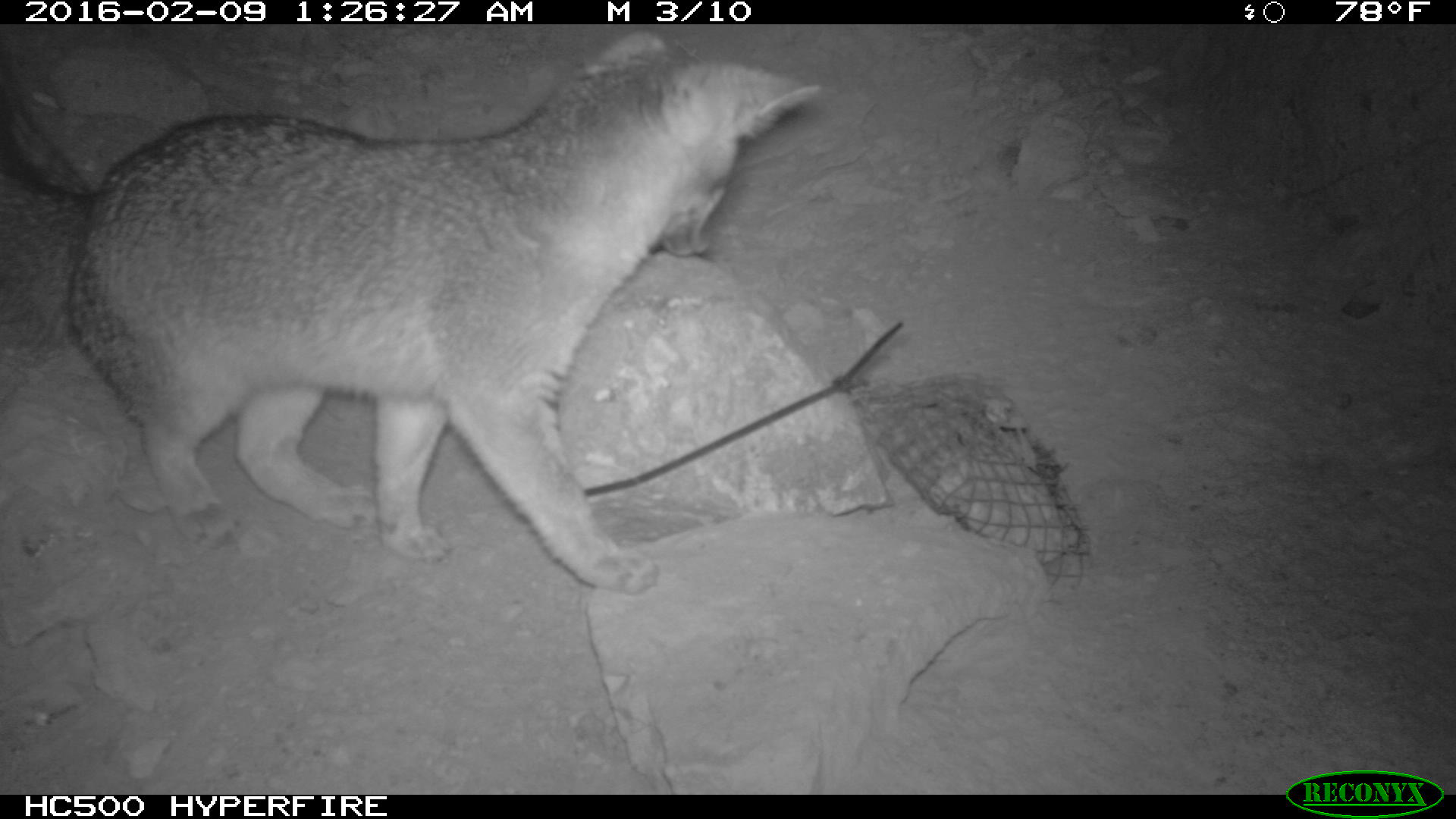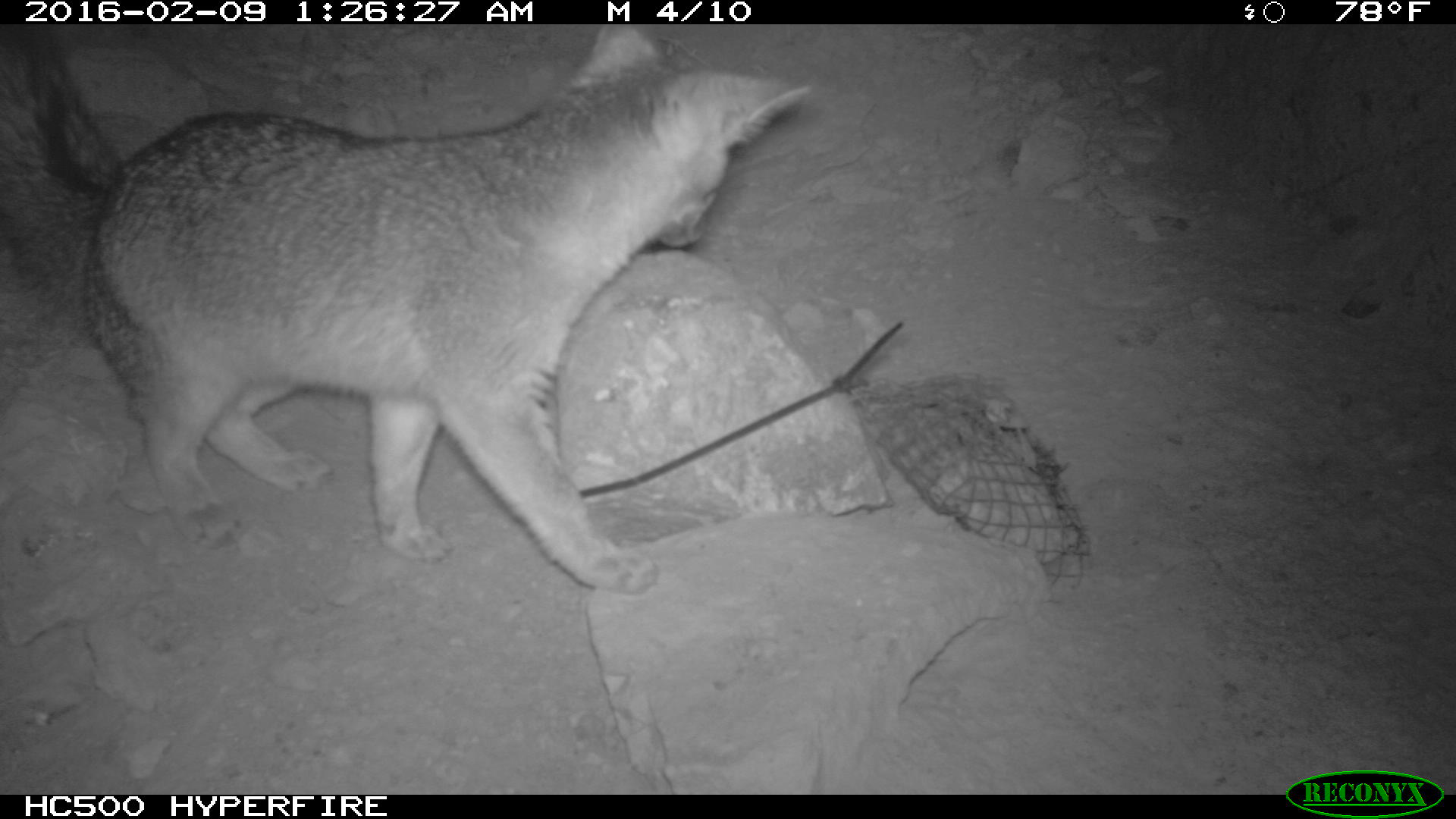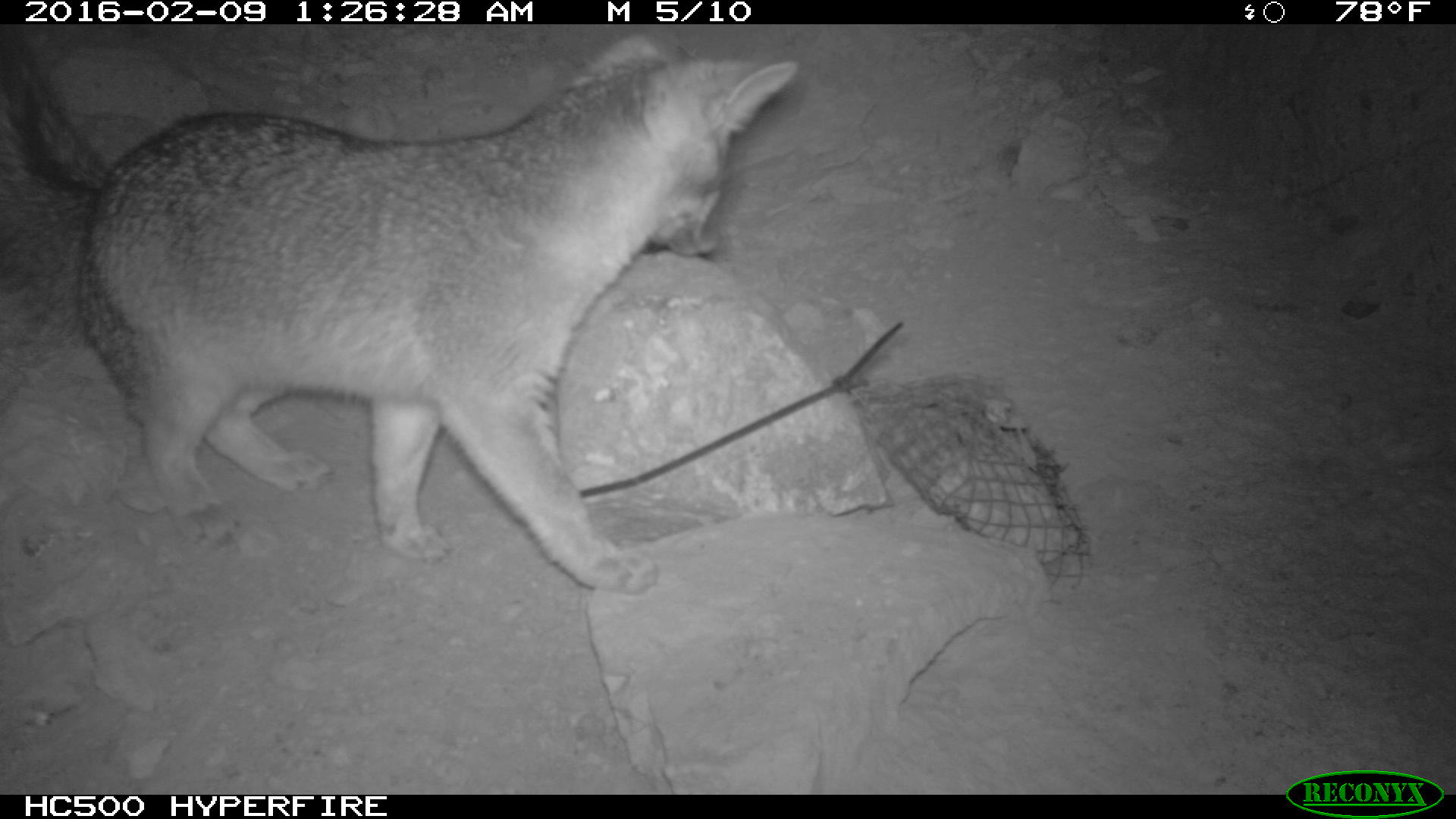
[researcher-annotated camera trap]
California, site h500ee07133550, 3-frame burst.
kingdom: Animalia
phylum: Chordata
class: Mammalia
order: Carnivora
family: Canidae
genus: Urocyon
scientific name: Urocyon littoralis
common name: island fox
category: fox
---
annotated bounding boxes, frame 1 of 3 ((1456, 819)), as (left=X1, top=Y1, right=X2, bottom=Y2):
fox: (left=1, top=33, right=825, bottom=595)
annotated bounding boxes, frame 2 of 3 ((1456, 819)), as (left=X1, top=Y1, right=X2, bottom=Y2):
fox: (left=1, top=22, right=817, bottom=595)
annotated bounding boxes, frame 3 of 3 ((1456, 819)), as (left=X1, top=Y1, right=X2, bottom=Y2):
fox: (left=0, top=24, right=796, bottom=594)